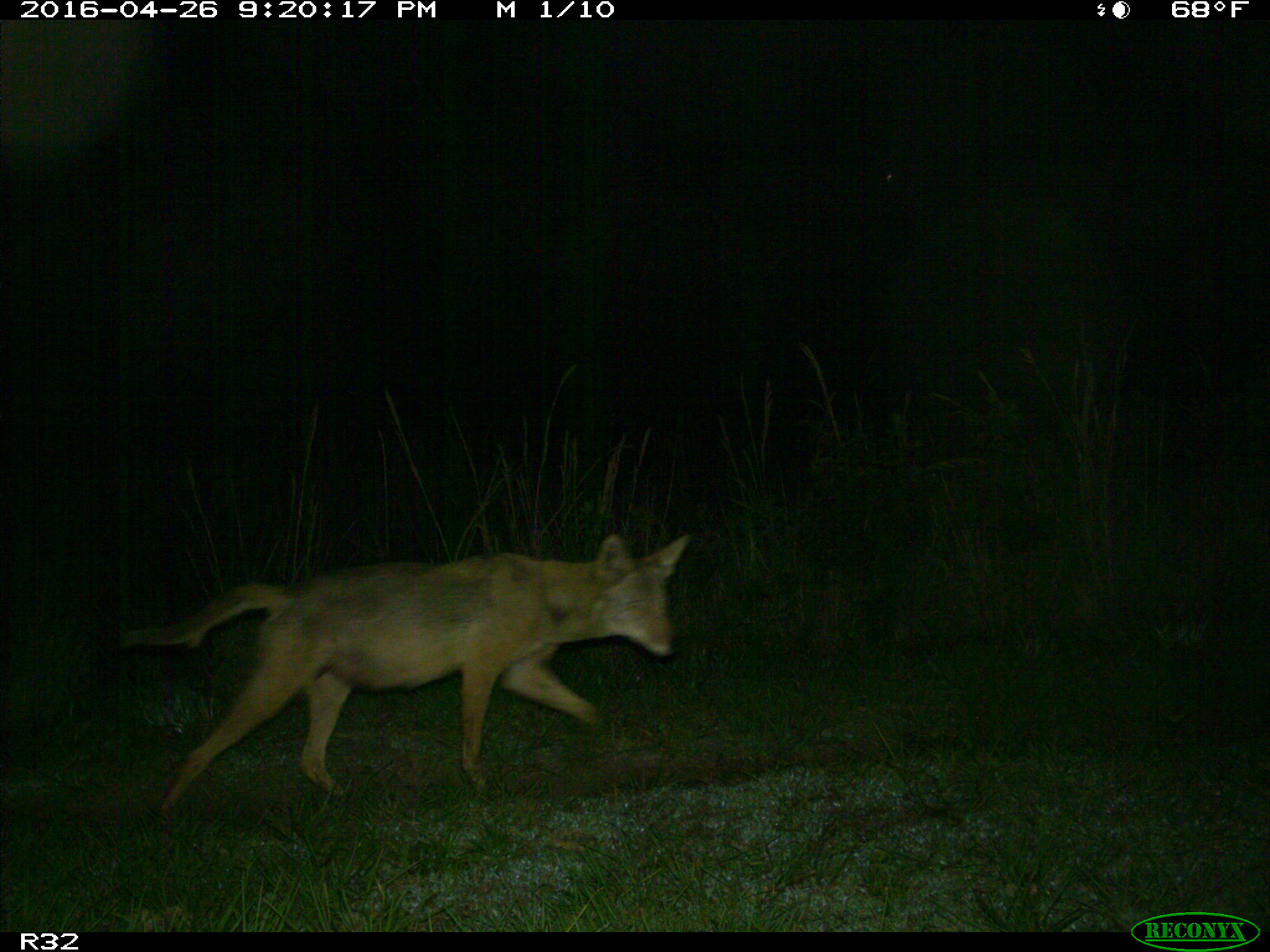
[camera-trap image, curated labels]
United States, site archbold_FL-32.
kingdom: Animalia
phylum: Chordata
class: Mammalia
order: Carnivora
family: Canidae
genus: Canis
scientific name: Canis latrans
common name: coyote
Canis latrans (coyote).